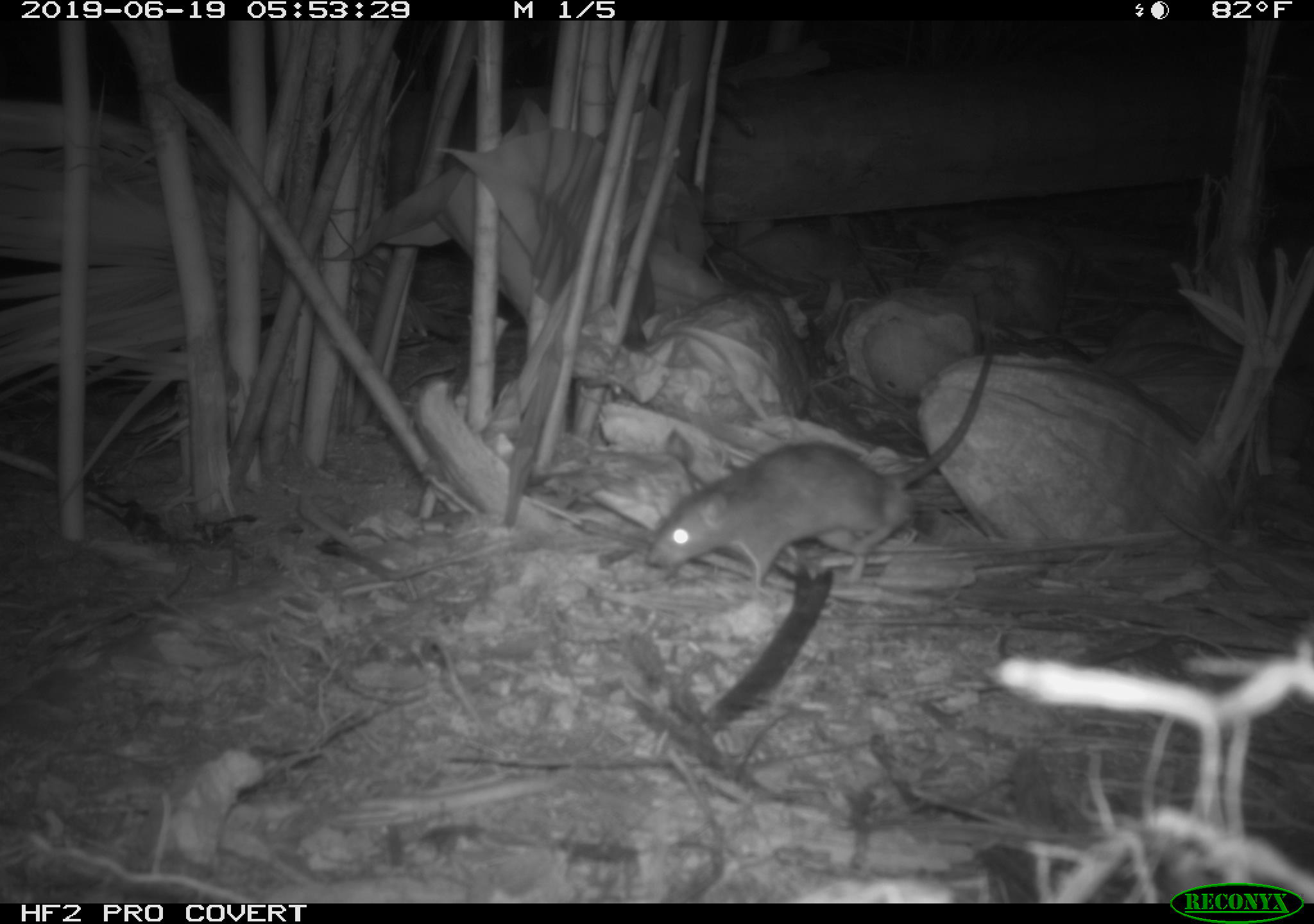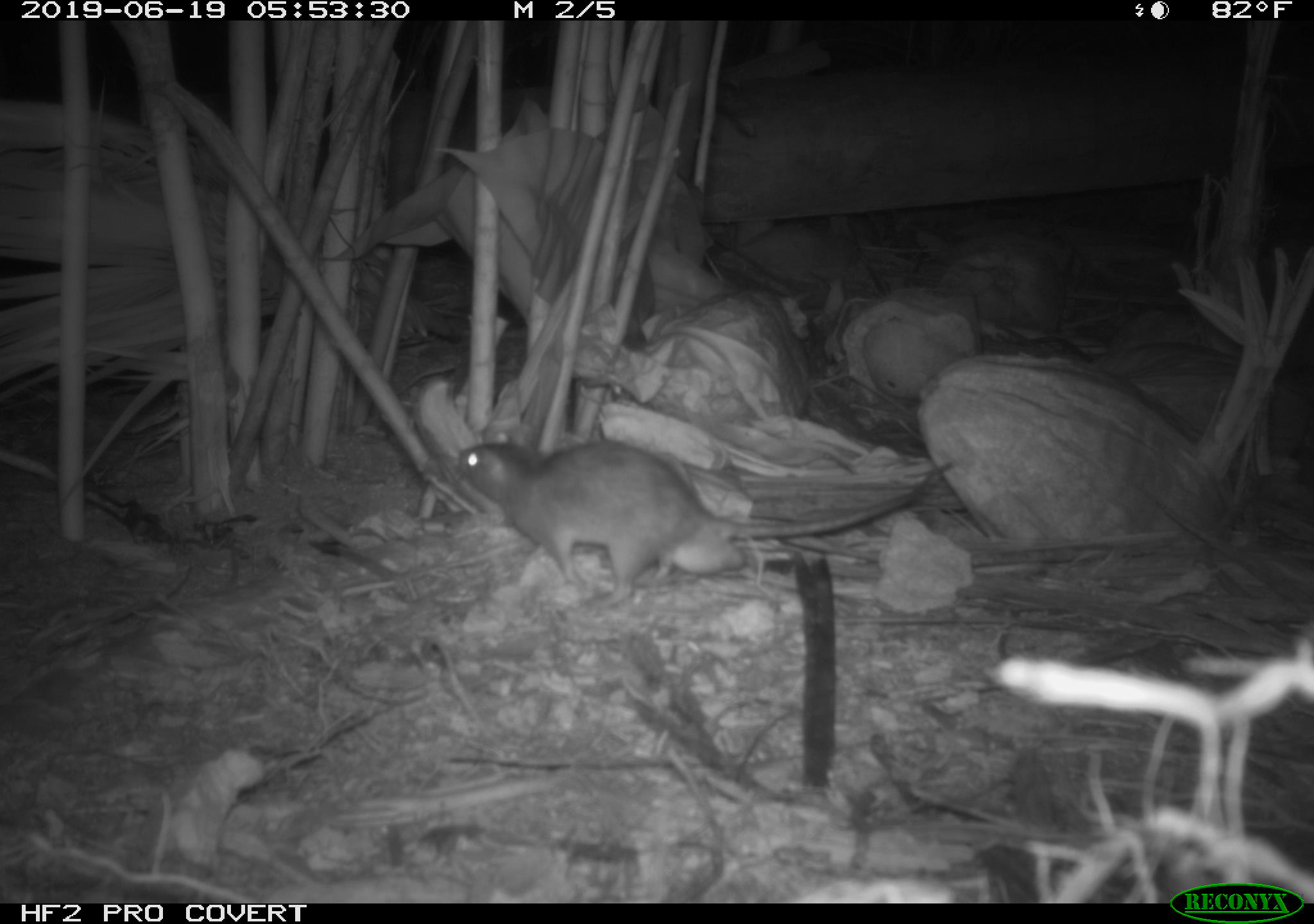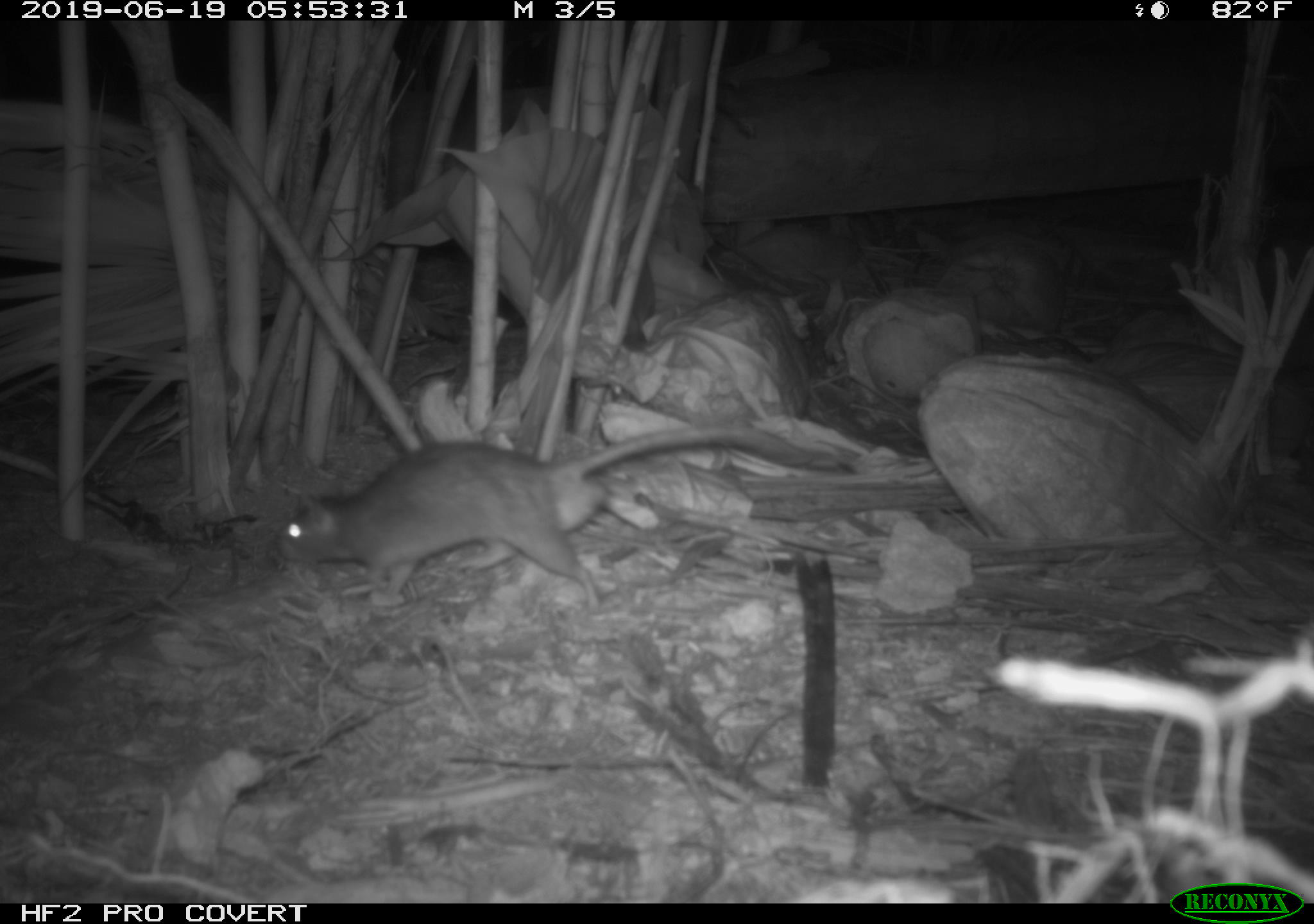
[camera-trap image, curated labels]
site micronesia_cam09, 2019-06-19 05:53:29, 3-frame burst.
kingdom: Animalia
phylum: Chordata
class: Mammalia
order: Rodentia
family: Muridae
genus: Rattus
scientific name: Rattus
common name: rat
Rat (Rattus).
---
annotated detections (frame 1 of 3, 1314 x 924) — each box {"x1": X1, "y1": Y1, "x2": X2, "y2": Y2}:
rat: {"x1": 638, "y1": 371, "x2": 986, "y2": 590}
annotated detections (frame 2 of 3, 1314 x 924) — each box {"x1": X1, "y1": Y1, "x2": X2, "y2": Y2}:
rat: {"x1": 445, "y1": 422, "x2": 957, "y2": 598}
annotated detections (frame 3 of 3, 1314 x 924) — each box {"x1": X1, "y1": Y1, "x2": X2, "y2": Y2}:
rat: {"x1": 275, "y1": 423, "x2": 860, "y2": 604}